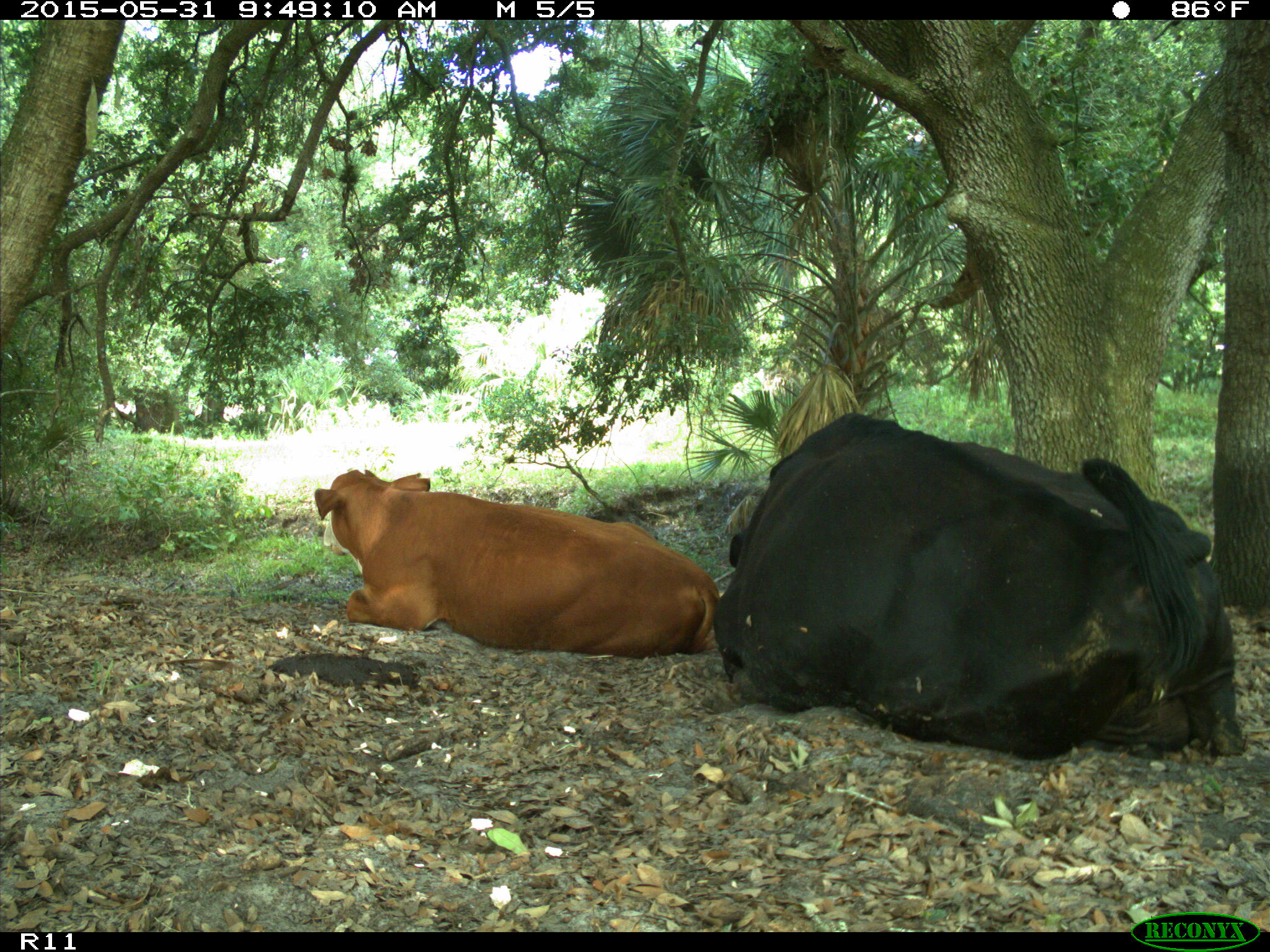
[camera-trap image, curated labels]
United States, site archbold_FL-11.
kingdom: Animalia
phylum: Chordata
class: Mammalia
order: Artiodactyla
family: Bovidae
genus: Bos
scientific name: Bos taurus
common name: domestic cow